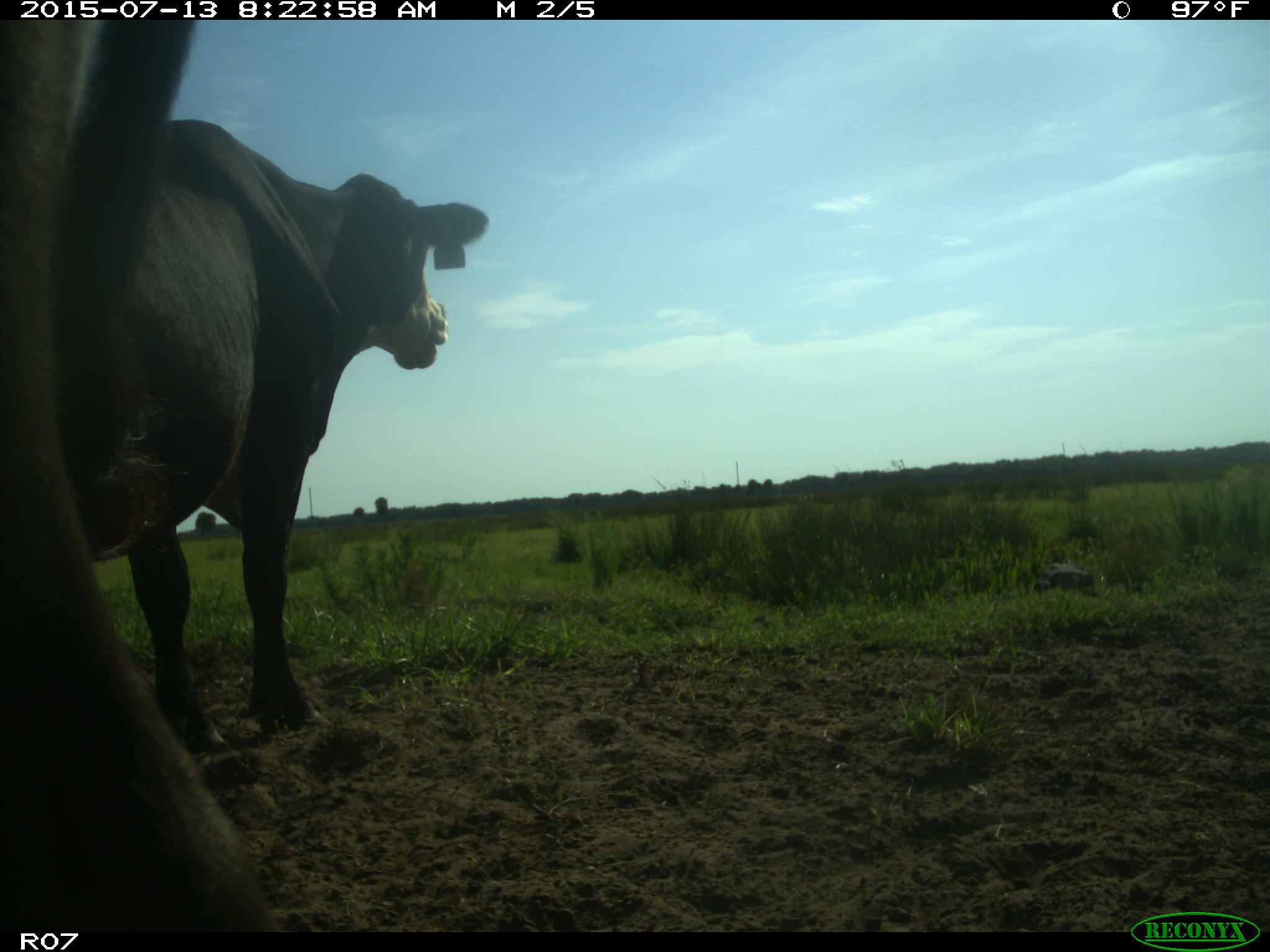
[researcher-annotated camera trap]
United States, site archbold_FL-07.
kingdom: Animalia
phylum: Chordata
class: Mammalia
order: Artiodactyla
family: Bovidae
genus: Bos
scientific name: Bos taurus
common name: domestic cow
Bos taurus (domestic cow).